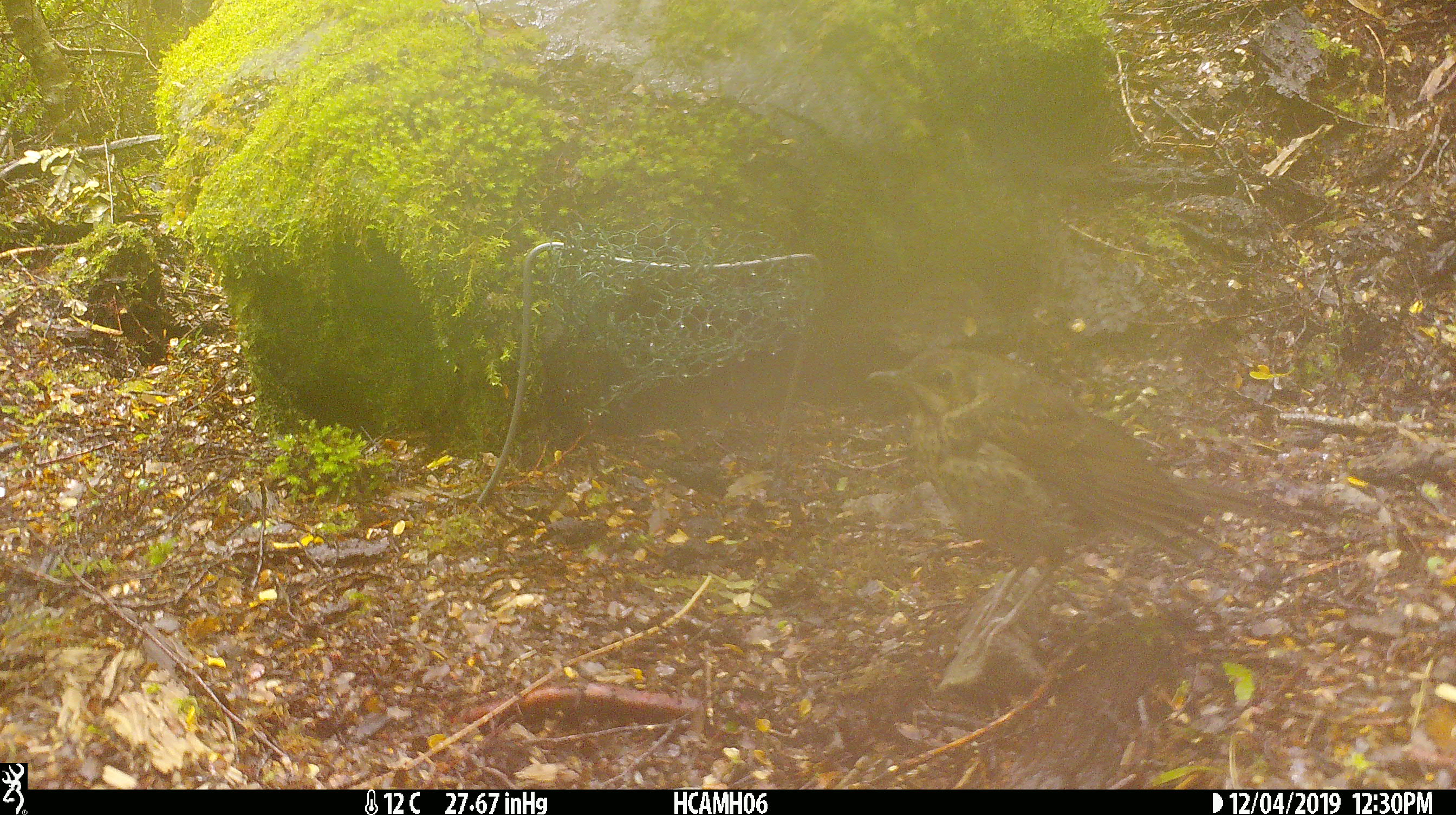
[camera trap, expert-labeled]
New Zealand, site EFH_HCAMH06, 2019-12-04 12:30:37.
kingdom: Animalia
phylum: Chordata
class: Aves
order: Passeriformes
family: Turdidae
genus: Turdus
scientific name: Turdus philomelos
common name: song thrush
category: thrush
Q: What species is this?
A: Thrush (song thrush) (Turdus philomelos).